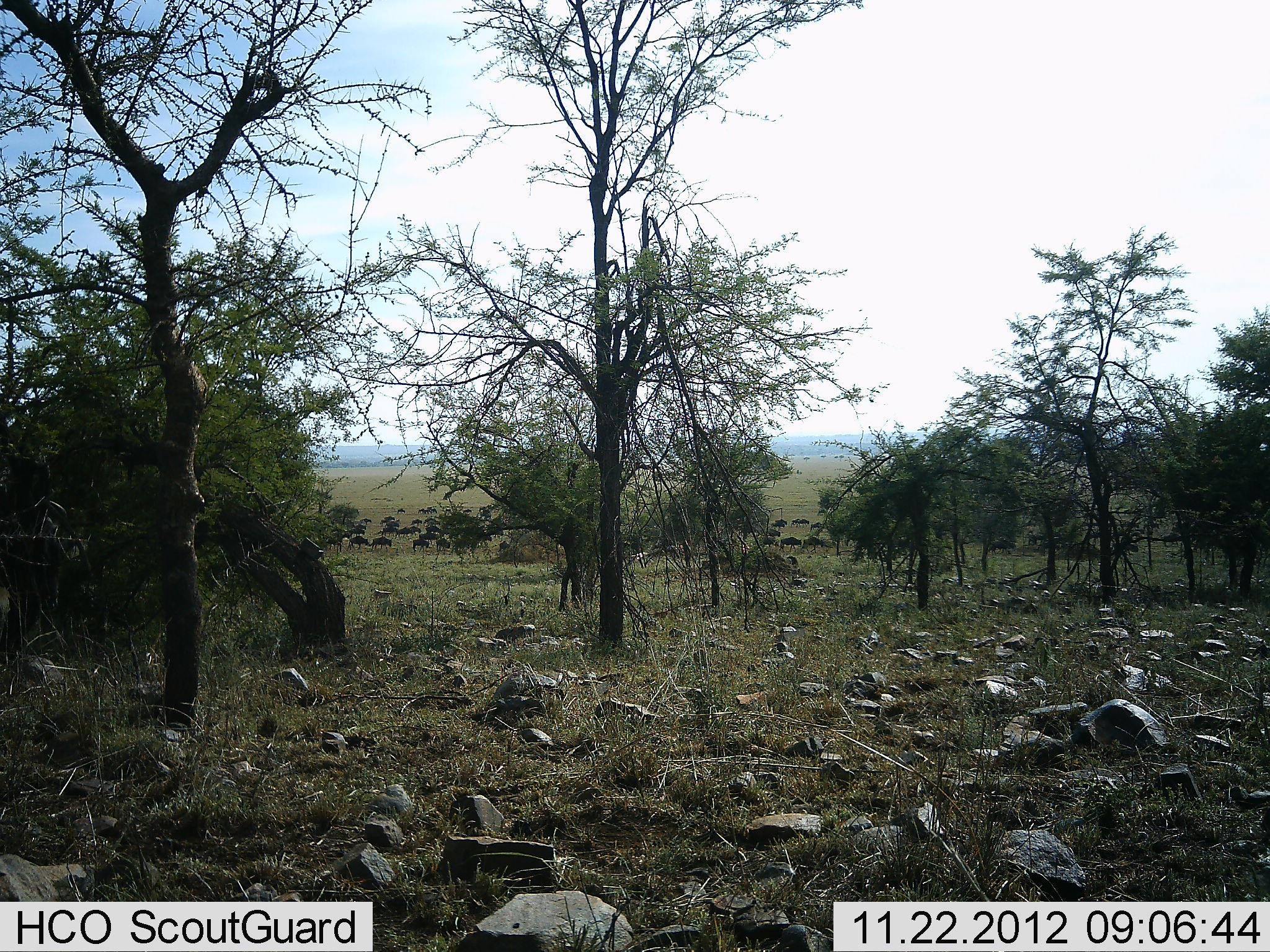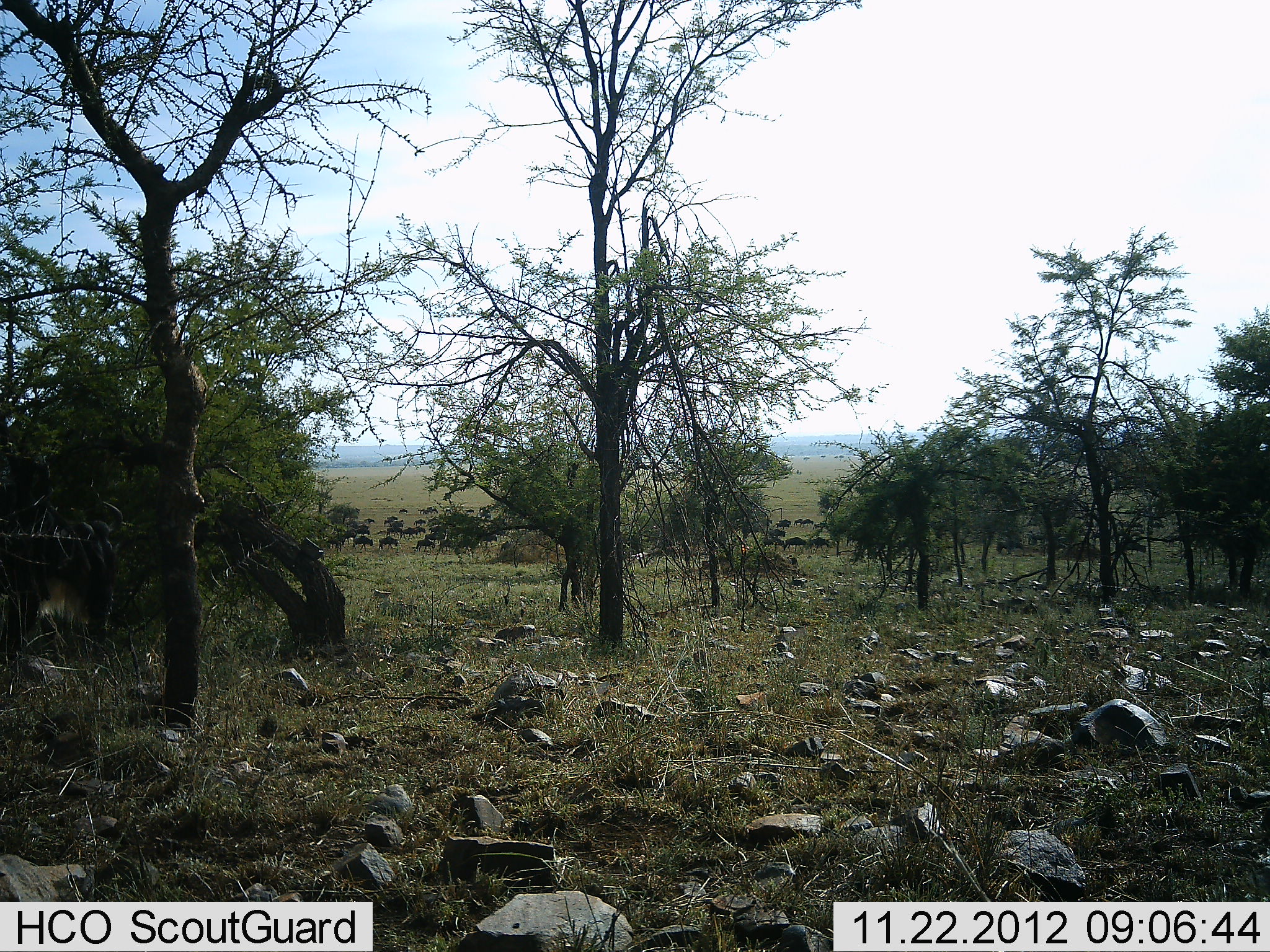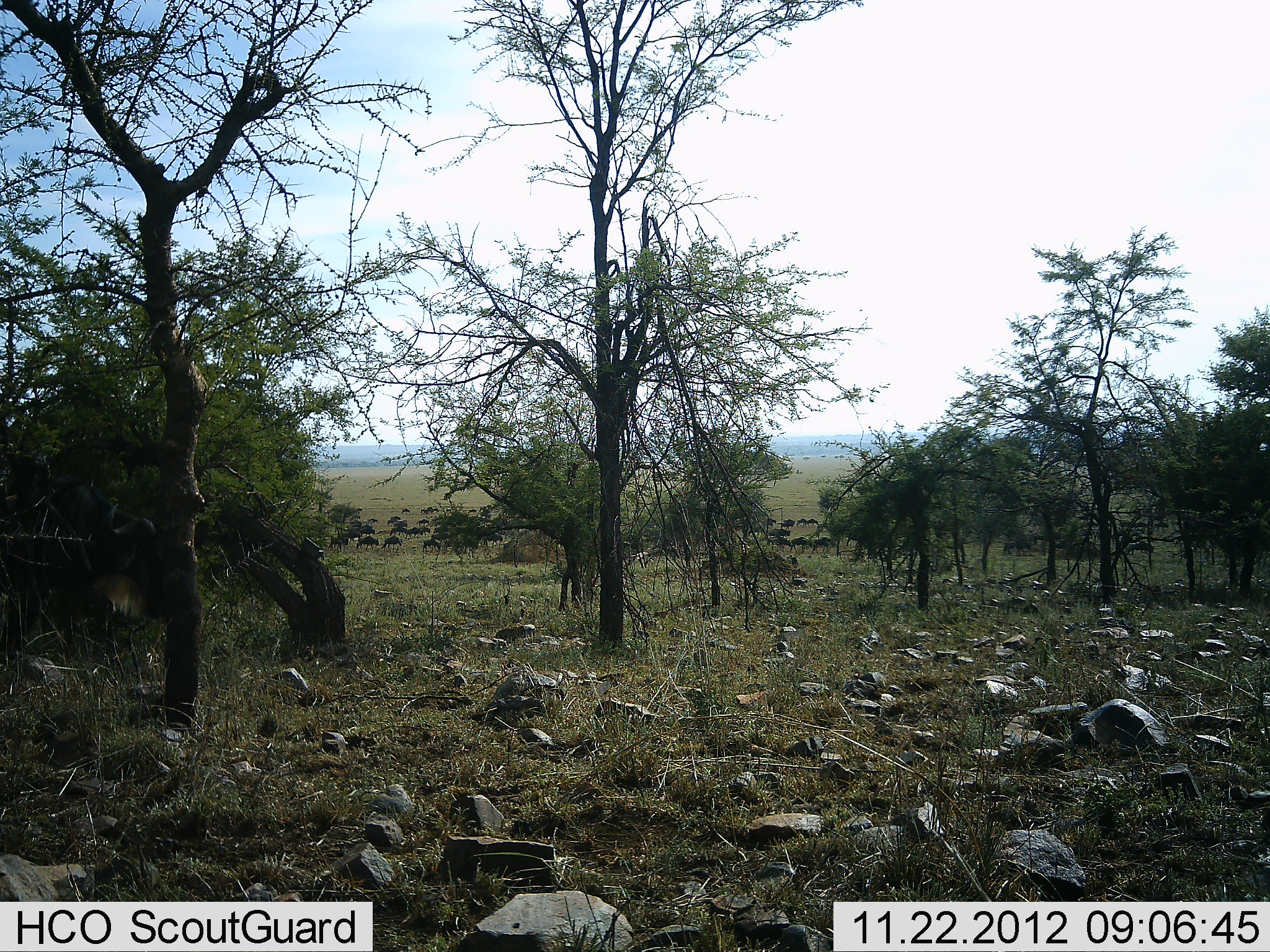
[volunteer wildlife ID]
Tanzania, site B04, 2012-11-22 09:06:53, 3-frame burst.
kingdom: Animalia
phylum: Chordata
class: Mammalia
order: Artiodactyla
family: Bovidae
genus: Connochaetes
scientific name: Connochaetes taurinus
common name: blue wildebeest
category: wildebeest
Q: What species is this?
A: Wildebeest (blue wildebeest) (Connochaetes taurinus).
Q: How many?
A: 11-50.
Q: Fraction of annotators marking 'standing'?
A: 10%.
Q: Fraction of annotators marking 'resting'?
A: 0%.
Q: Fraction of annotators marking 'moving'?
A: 100%.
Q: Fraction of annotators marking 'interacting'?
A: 0%.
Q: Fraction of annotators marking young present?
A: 0%.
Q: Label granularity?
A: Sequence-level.